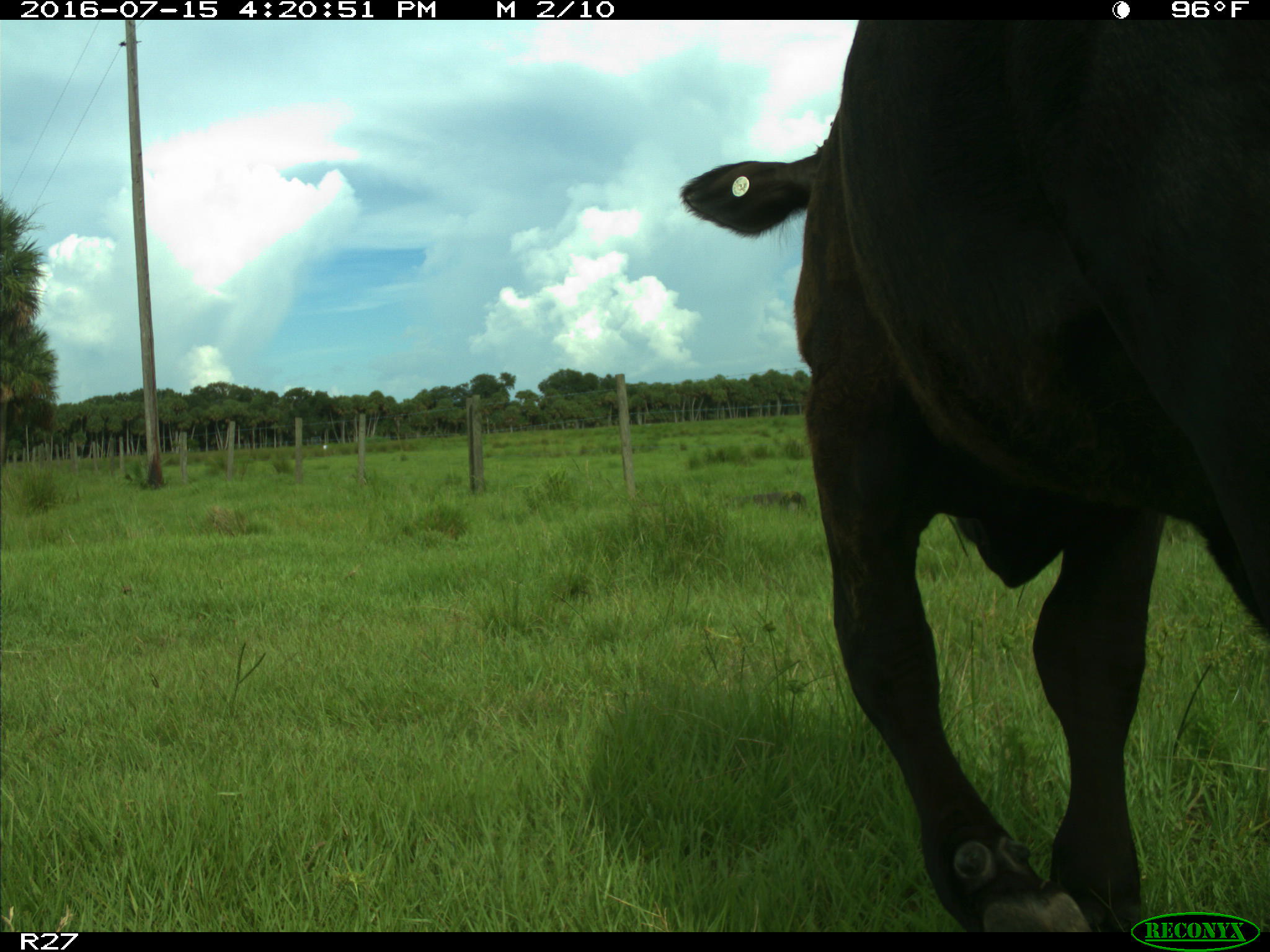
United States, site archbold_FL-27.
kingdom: Animalia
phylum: Chordata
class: Mammalia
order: Artiodactyla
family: Bovidae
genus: Bos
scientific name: Bos taurus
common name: domestic cow